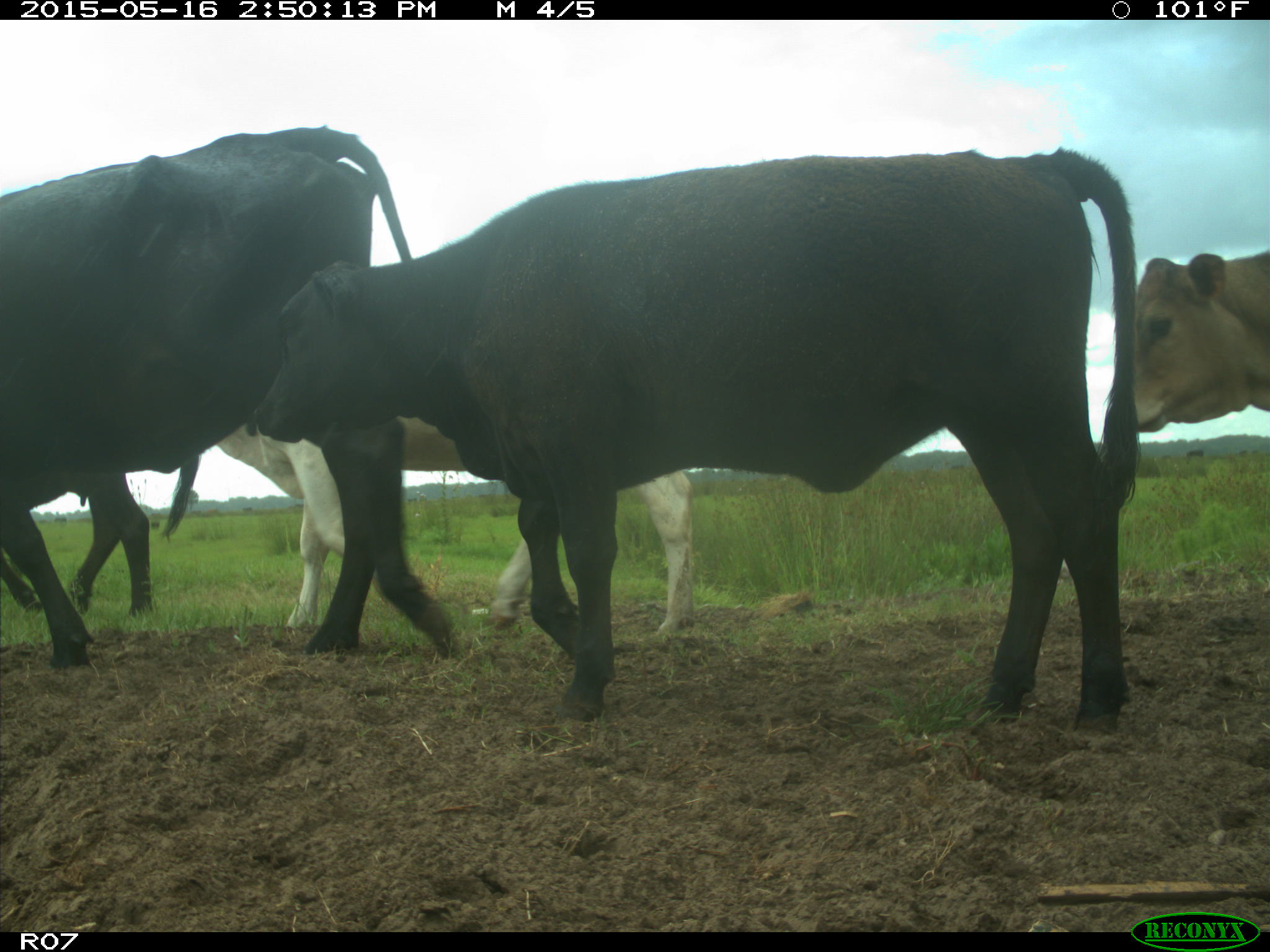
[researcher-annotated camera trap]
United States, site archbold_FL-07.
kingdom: Animalia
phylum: Chordata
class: Mammalia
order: Artiodactyla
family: Bovidae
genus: Bos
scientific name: Bos taurus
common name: domestic cow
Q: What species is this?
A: Bos taurus (domestic cow).